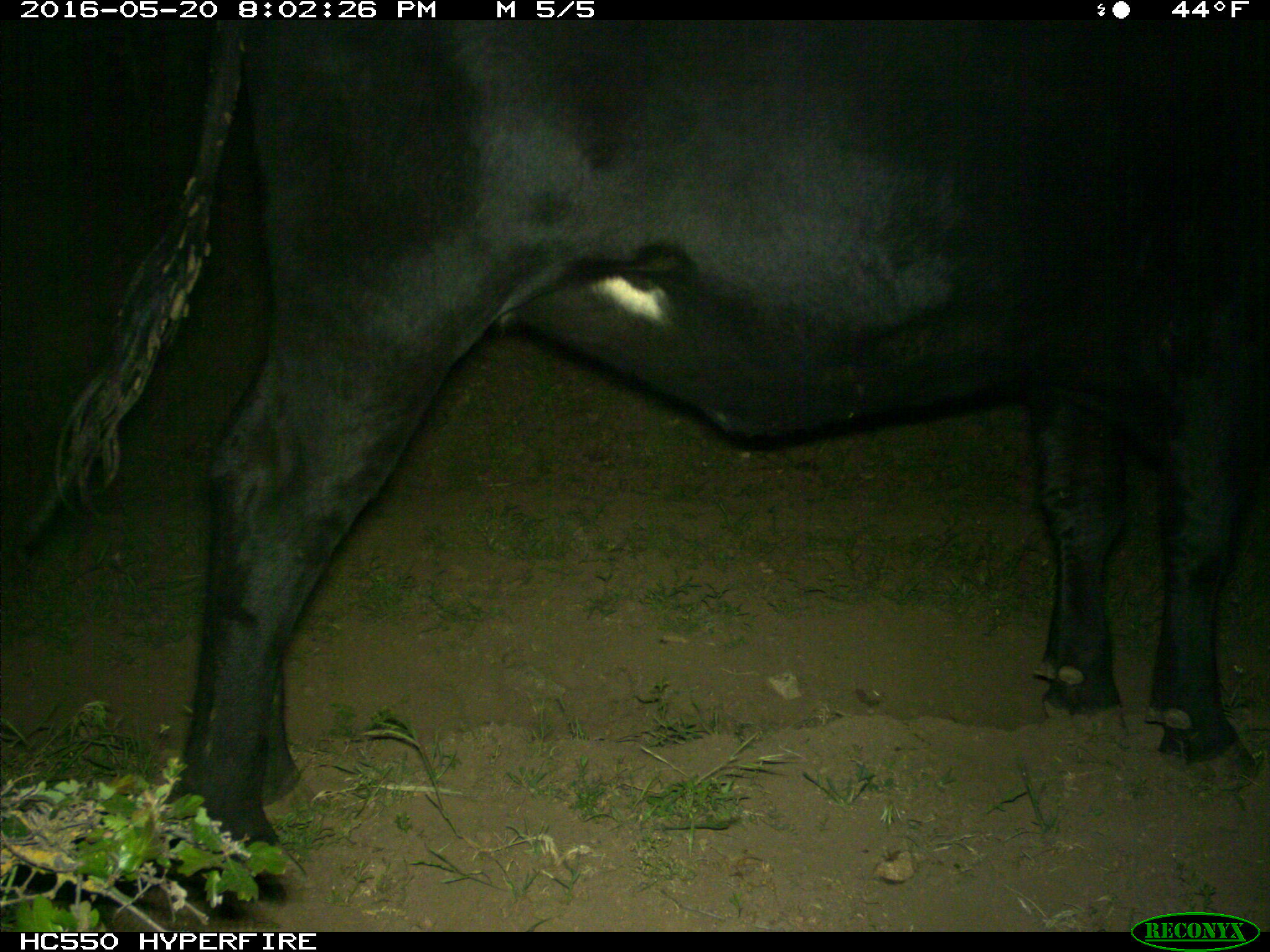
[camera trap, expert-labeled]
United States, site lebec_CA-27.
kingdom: Animalia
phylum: Chordata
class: Mammalia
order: Artiodactyla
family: Bovidae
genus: Bos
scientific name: Bos taurus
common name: domestic cow